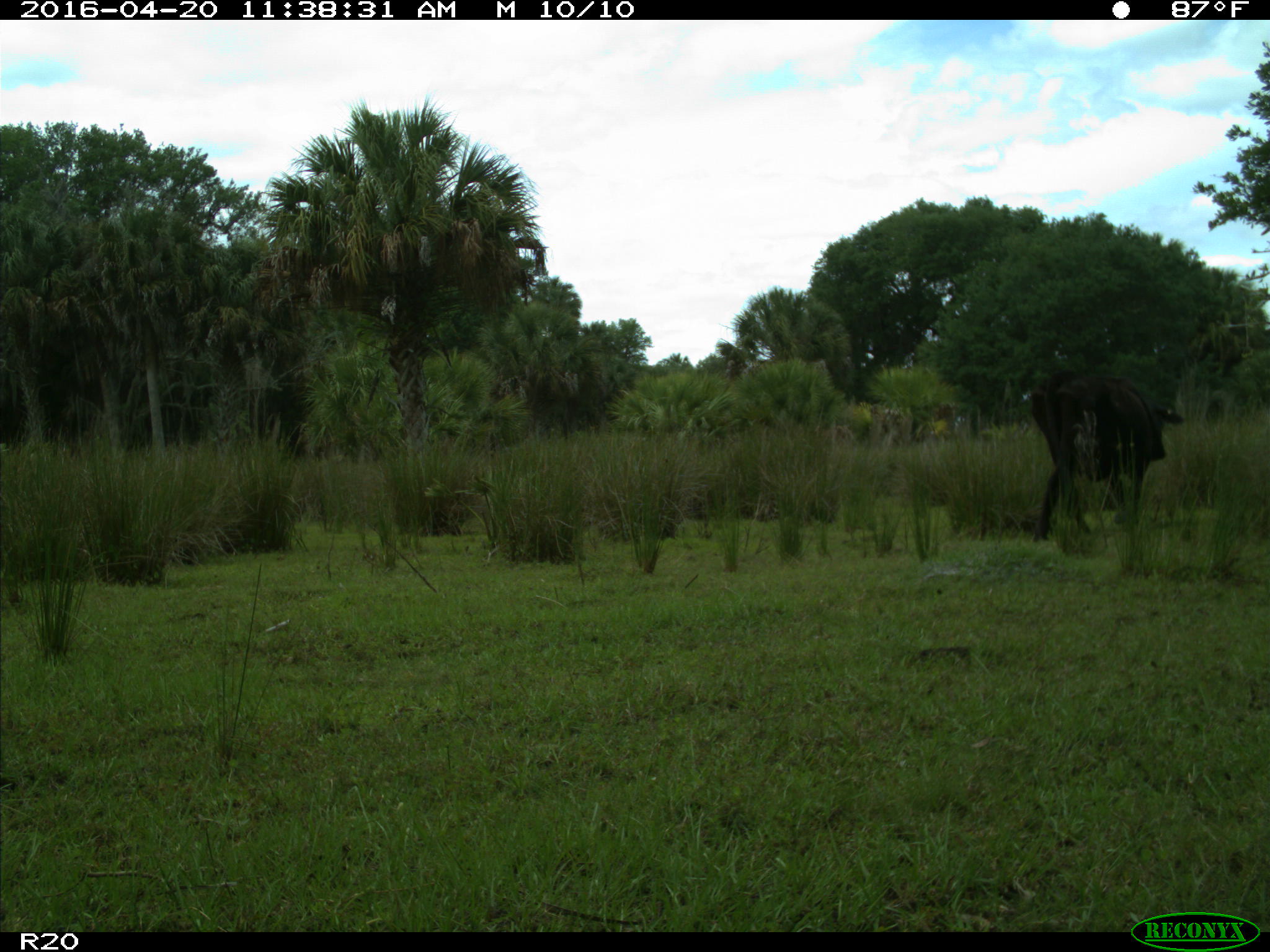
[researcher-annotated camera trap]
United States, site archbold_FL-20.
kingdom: Animalia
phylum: Chordata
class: Mammalia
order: Artiodactyla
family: Bovidae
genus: Bos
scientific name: Bos taurus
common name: domestic cow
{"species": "Bos taurus (domestic cow)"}